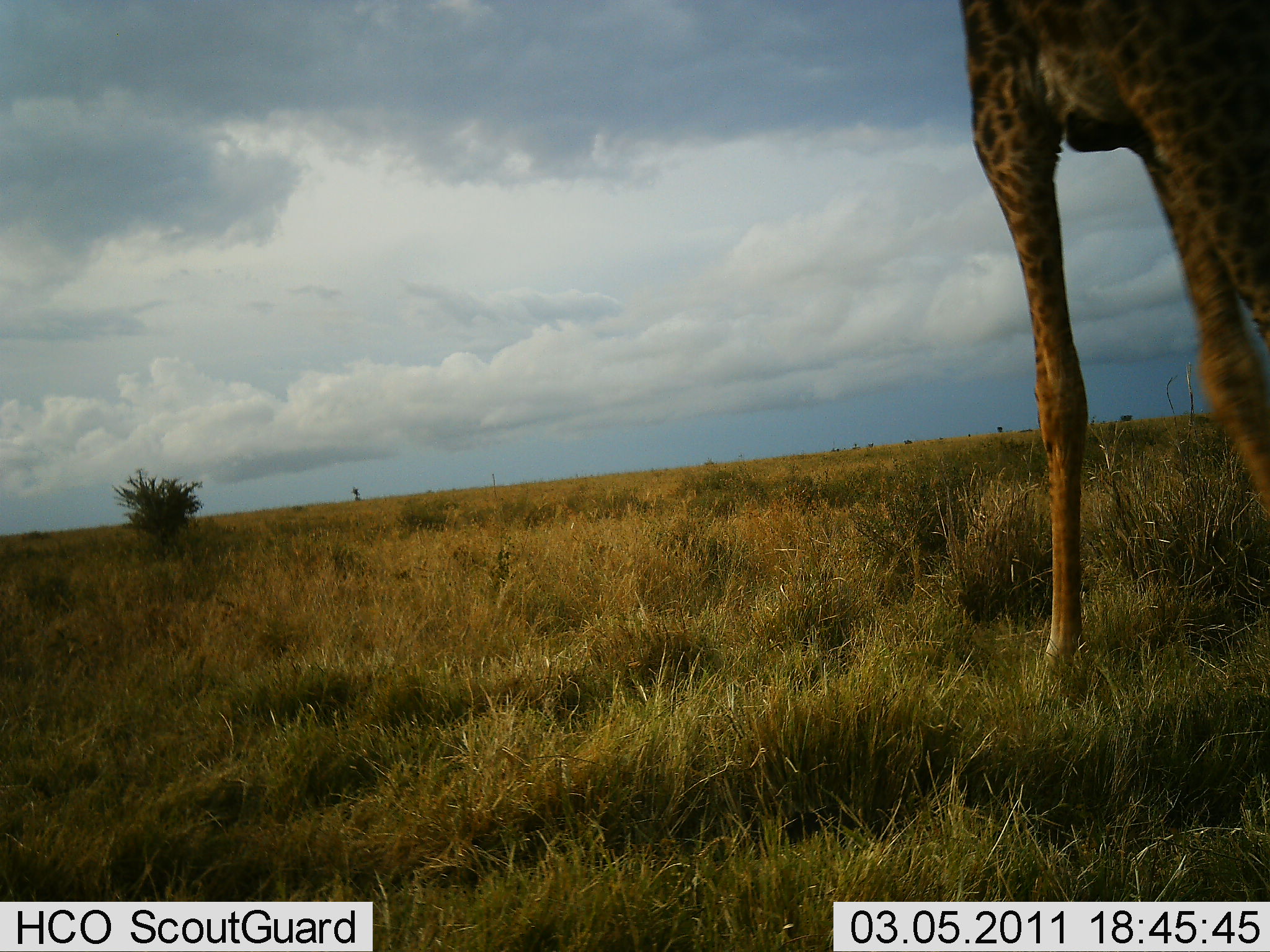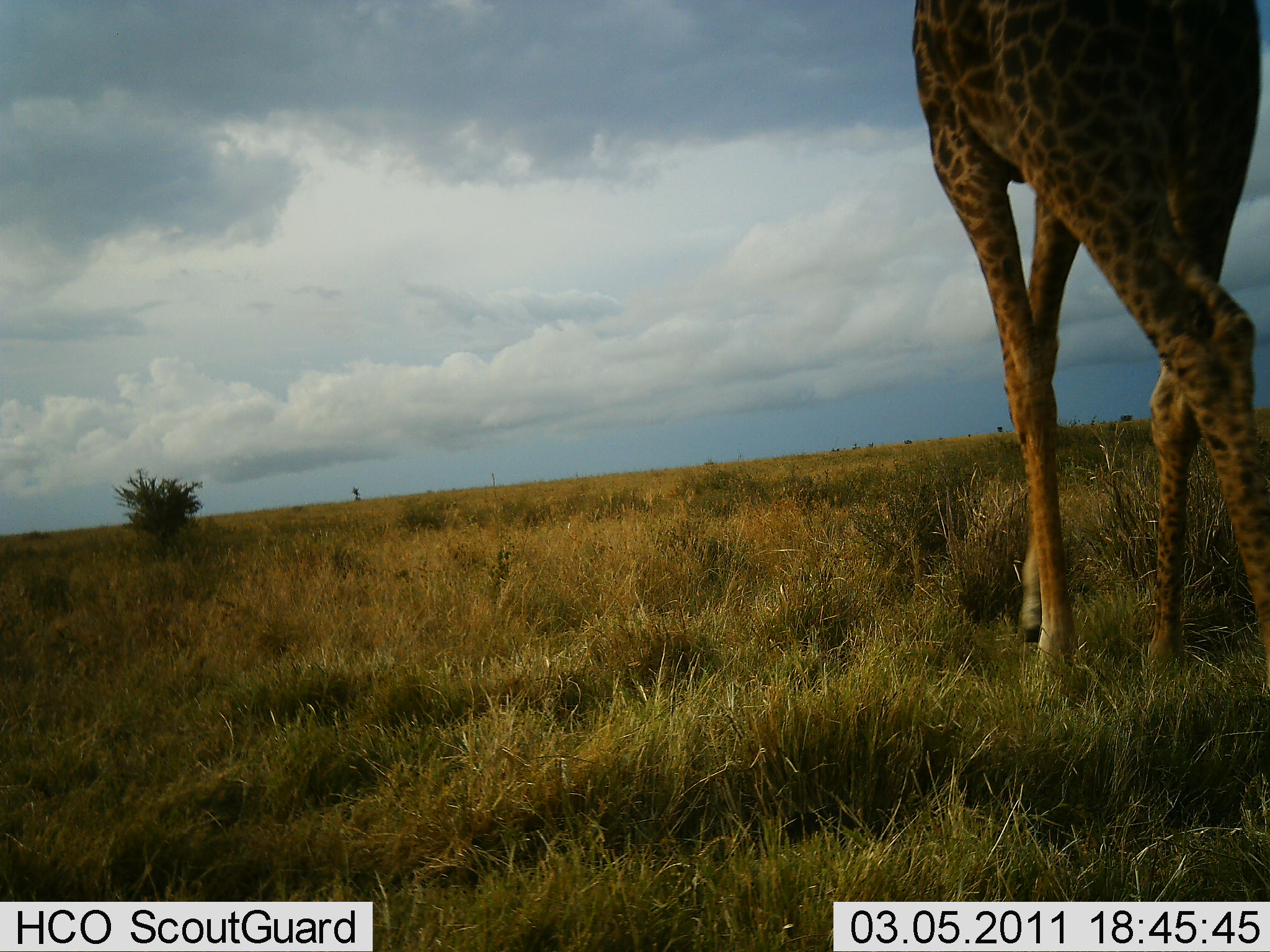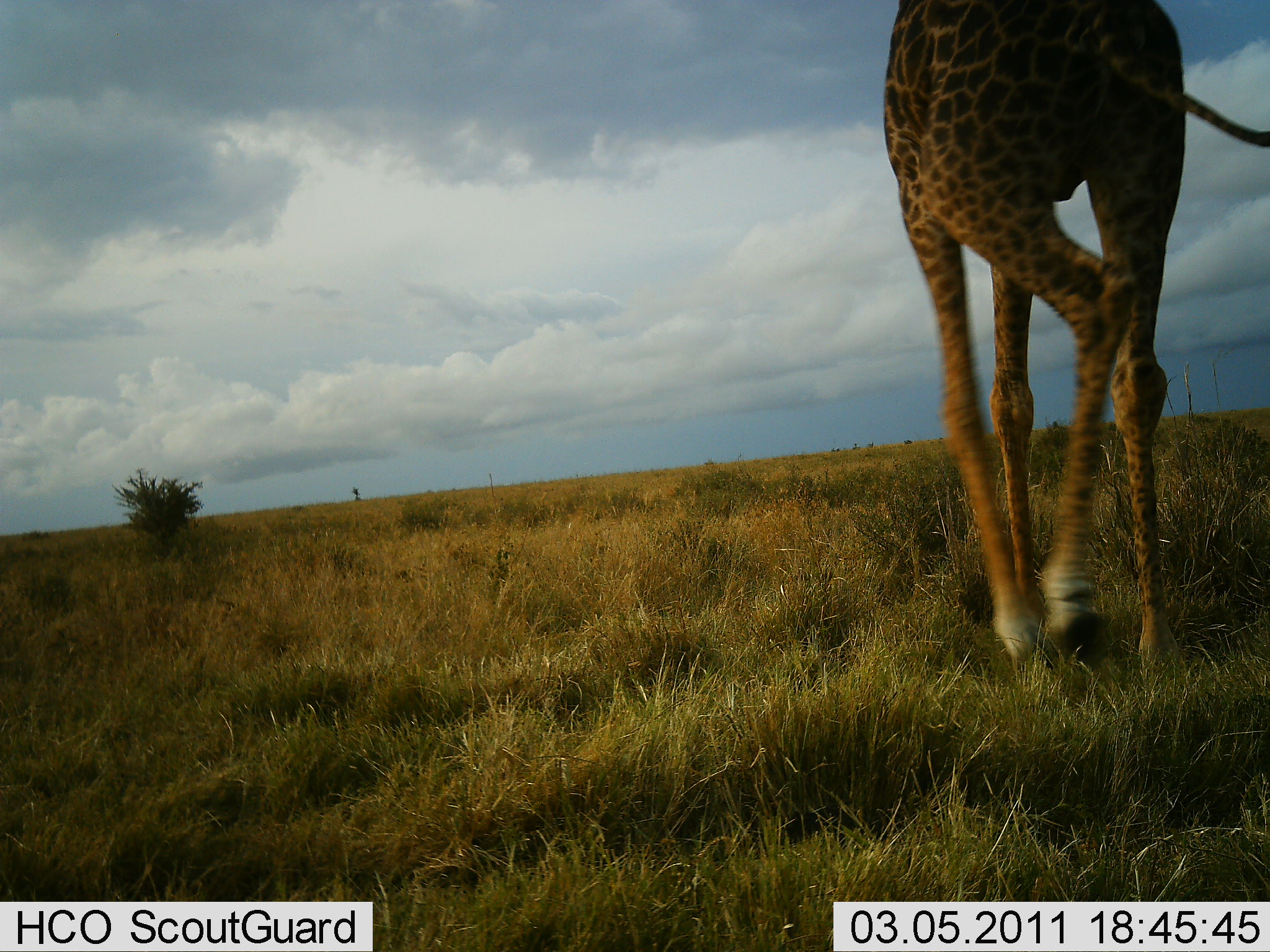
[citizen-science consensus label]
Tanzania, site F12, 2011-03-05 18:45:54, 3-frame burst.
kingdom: Animalia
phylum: Chordata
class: Mammalia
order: Artiodactyla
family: Giraffidae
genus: Giraffa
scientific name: Giraffa camelopardalis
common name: giraffe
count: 1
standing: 0%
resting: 0%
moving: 100%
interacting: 0%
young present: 0%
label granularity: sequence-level